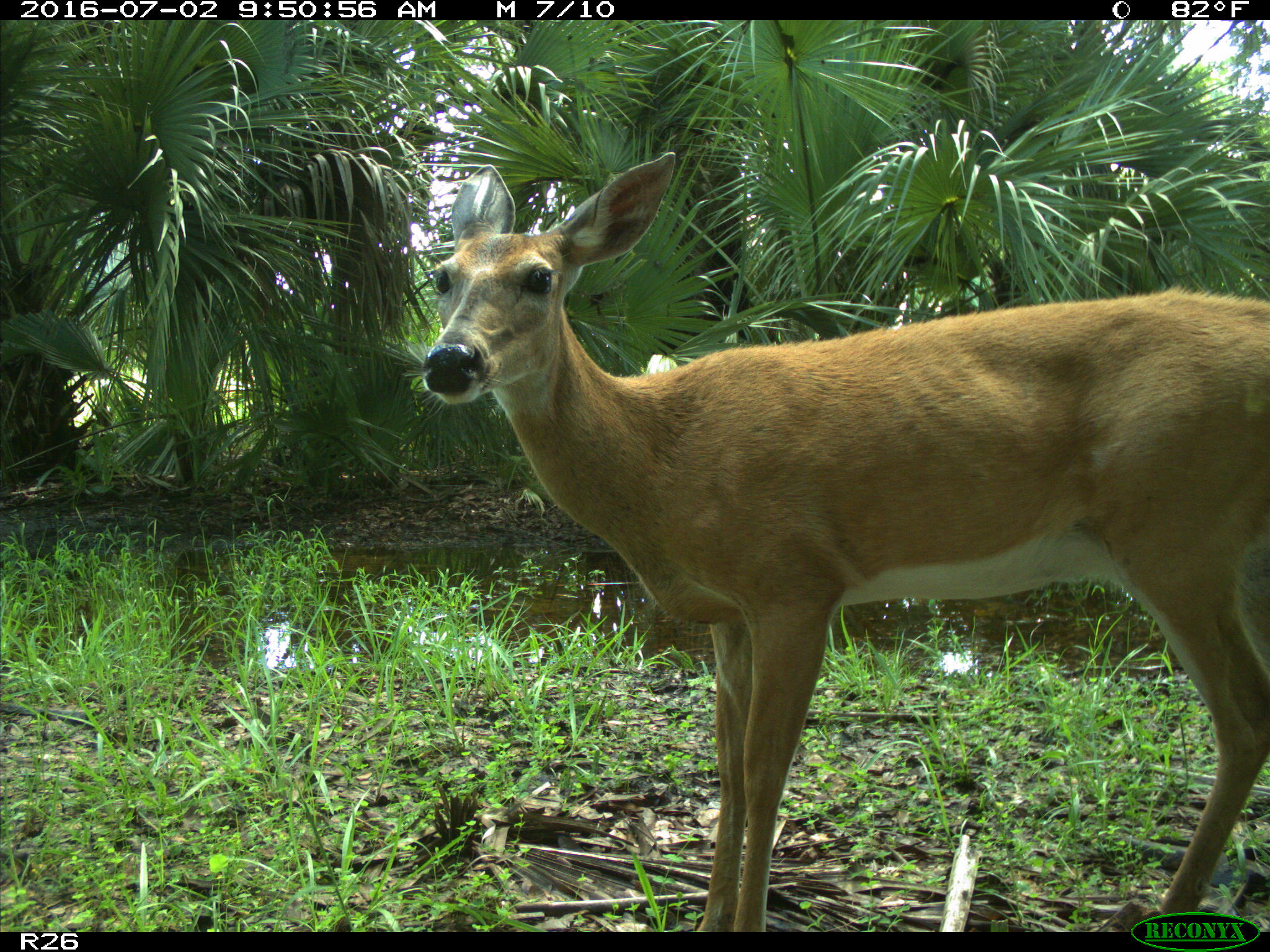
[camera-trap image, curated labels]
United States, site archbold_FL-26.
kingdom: Animalia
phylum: Chordata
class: Mammalia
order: Artiodactyla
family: Cervidae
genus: Odocoileus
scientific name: Odocoileus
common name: deer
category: unidentified deer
Unidentified deer (deer) (Odocoileus).